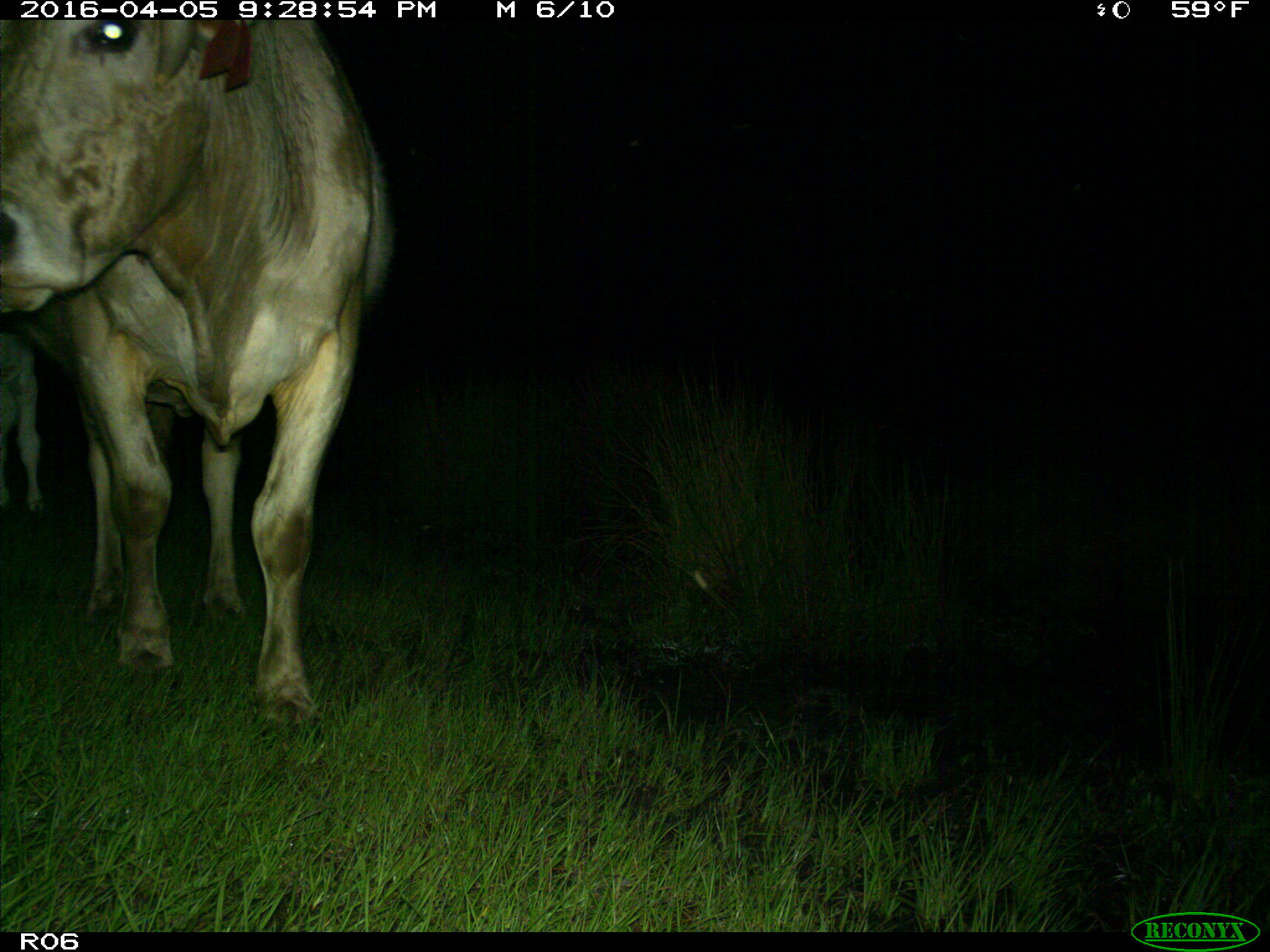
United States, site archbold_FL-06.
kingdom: Animalia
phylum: Chordata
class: Mammalia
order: Artiodactyla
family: Bovidae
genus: Bos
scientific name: Bos taurus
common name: domestic cow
Bos taurus (domestic cow).